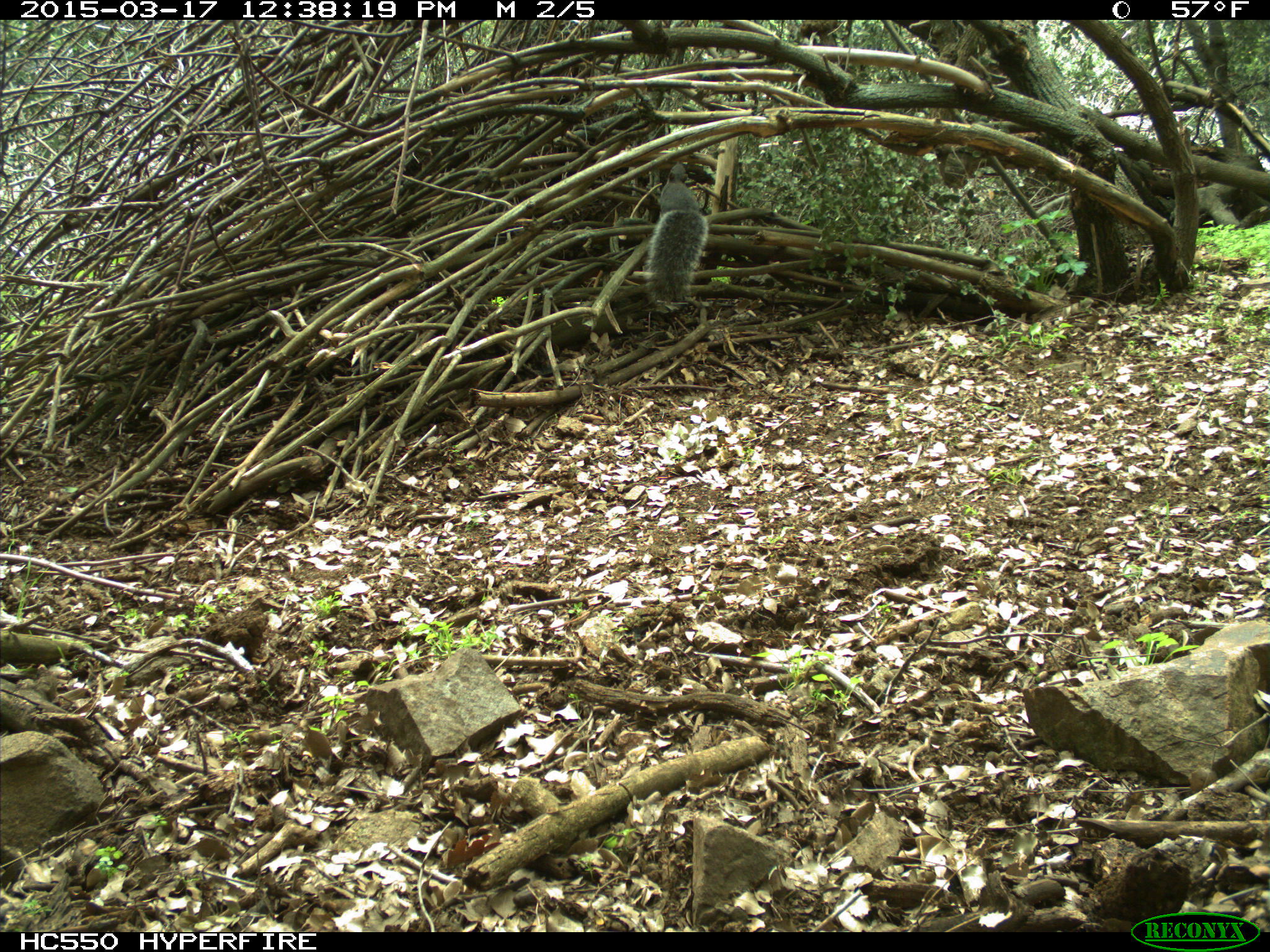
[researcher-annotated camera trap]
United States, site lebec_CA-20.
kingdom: Animalia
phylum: Chordata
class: Mammalia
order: Rodentia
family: Sciuridae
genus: Sciurus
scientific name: Sciurus carolinensis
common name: eastern gray squirrel